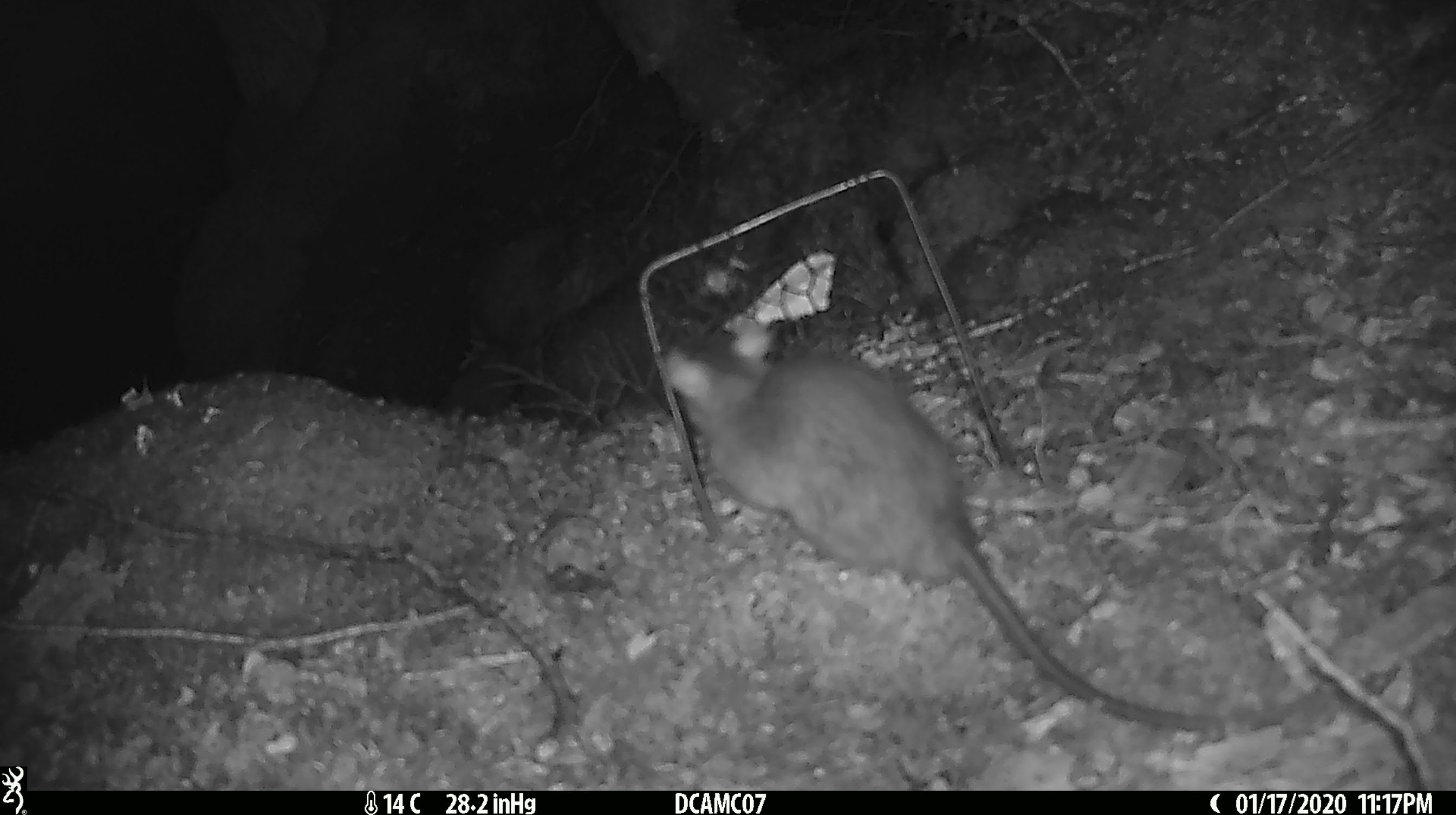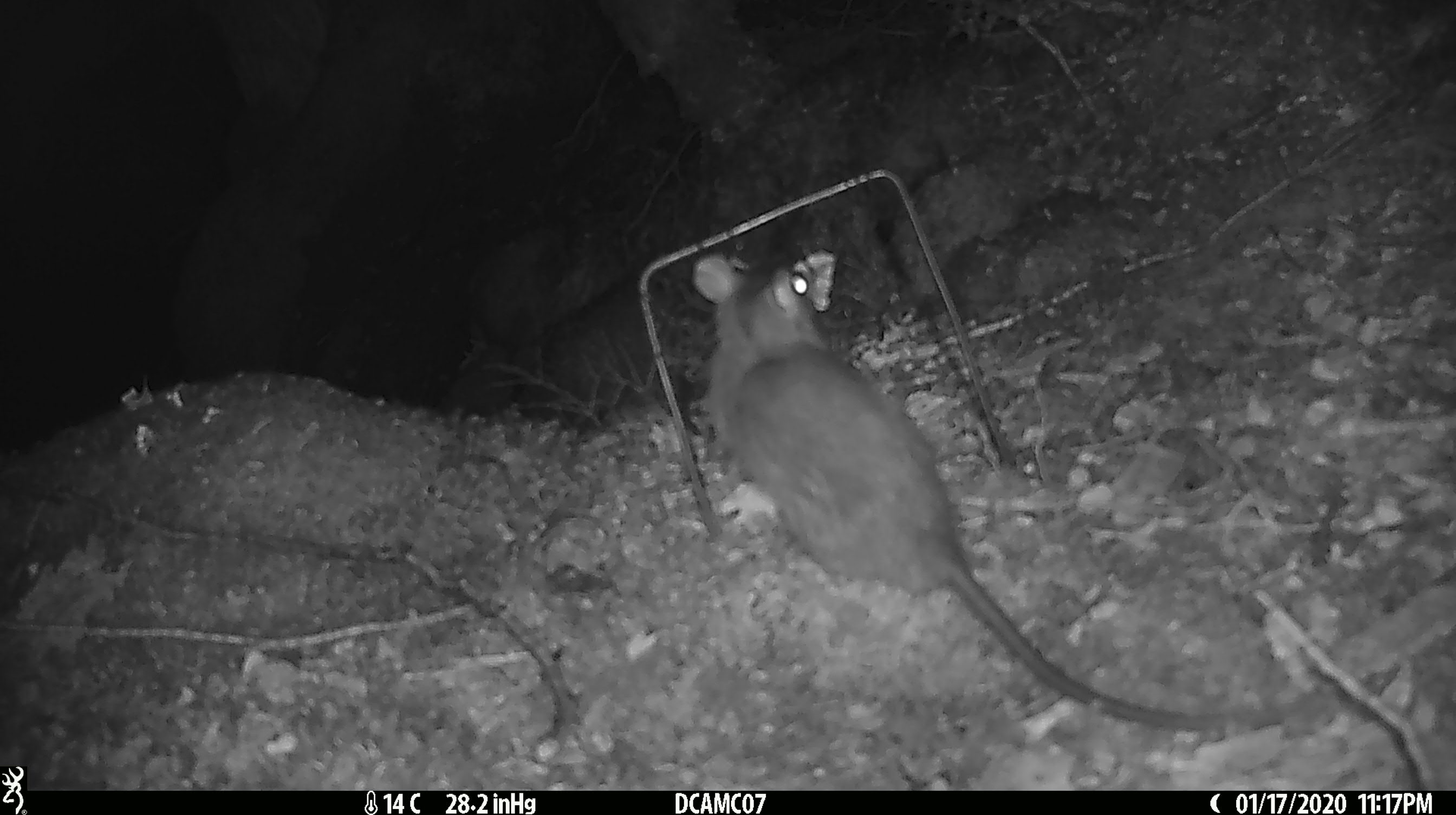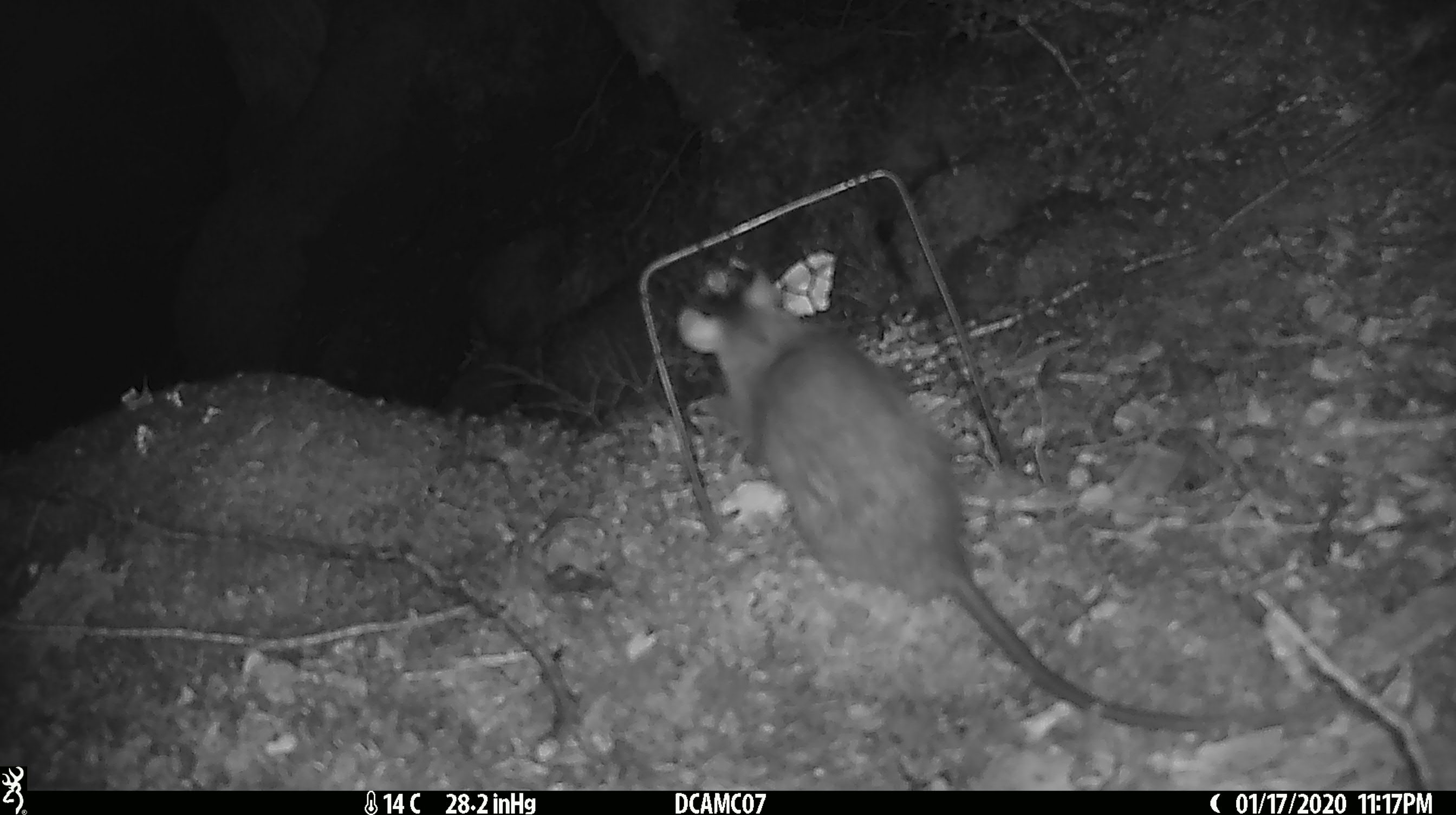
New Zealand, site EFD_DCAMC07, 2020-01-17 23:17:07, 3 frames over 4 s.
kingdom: Animalia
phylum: Chordata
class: Mammalia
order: Rodentia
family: Muridae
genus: Rattus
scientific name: Rattus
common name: rat